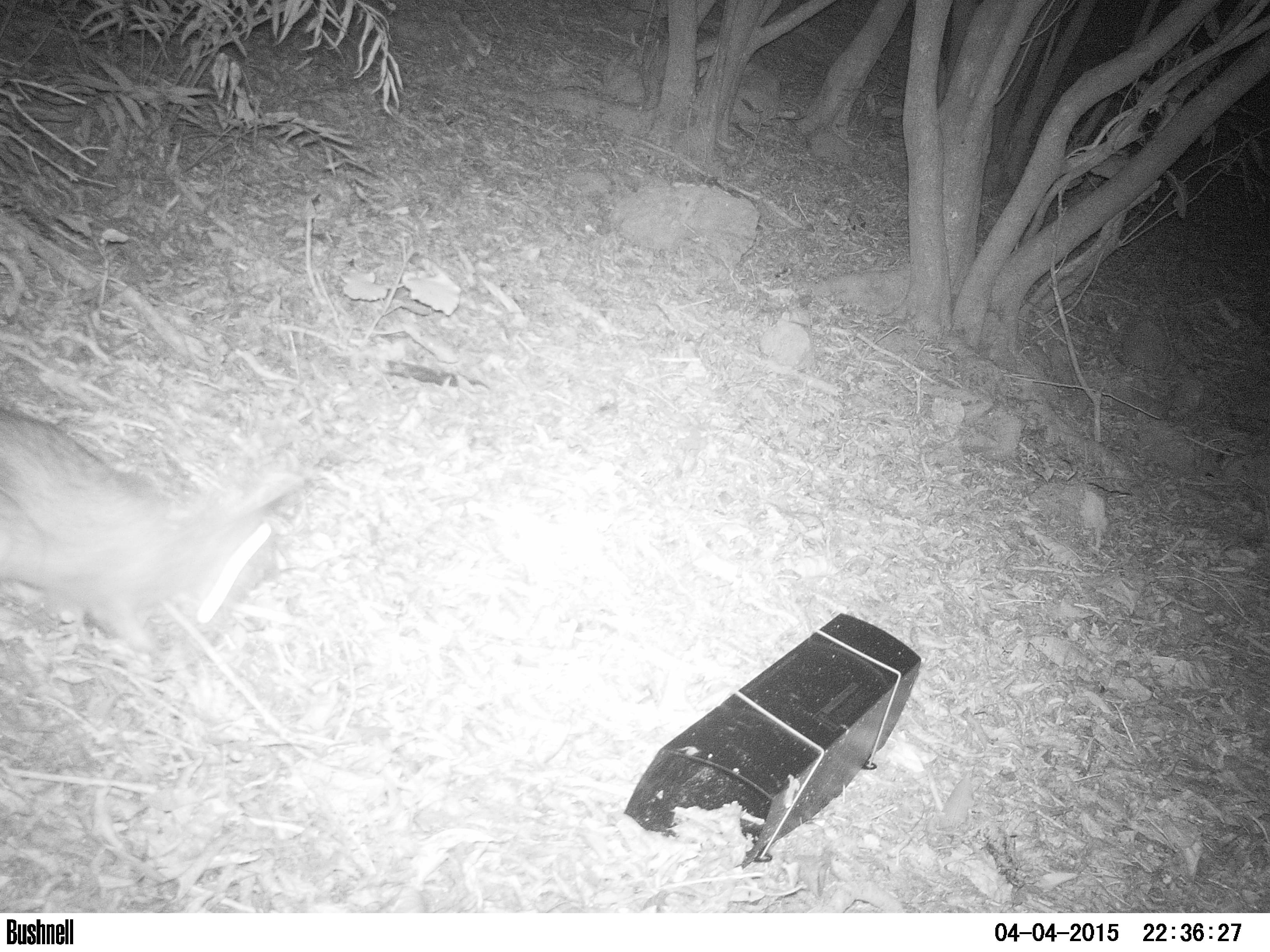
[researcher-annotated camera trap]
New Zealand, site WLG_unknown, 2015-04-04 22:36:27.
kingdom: Animalia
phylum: Chordata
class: Mammalia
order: Lagomorpha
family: Leporidae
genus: Oryctolagus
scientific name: Oryctolagus cuniculus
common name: european rabbit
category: rabbit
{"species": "rabbit (european rabbit) (Oryctolagus cuniculus)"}